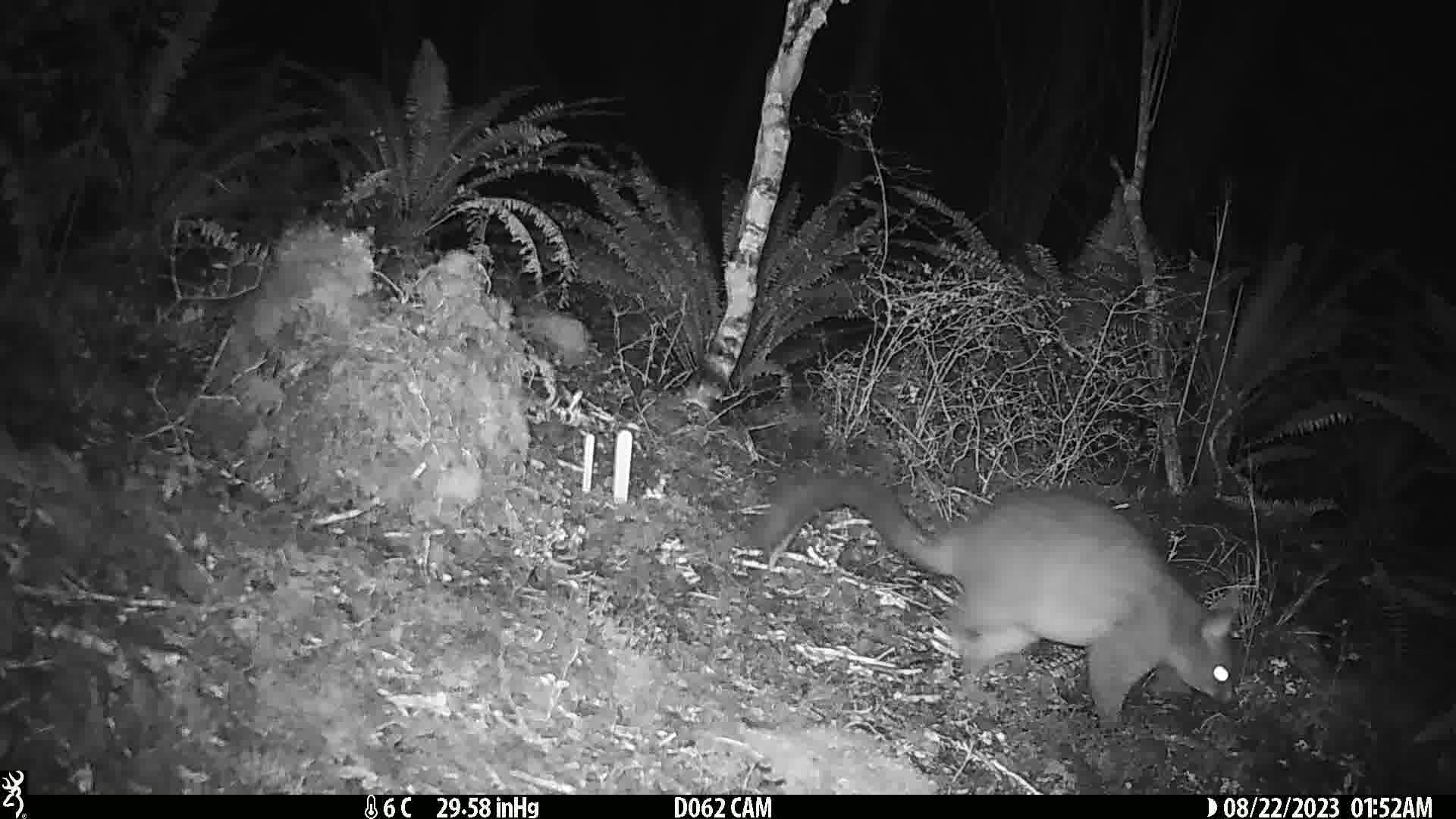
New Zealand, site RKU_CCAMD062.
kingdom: Animalia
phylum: Chordata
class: Mammalia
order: Diprotodontia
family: Phalangeridae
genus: Trichosurus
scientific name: Trichosurus vulpecula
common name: common brushtail possum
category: possum